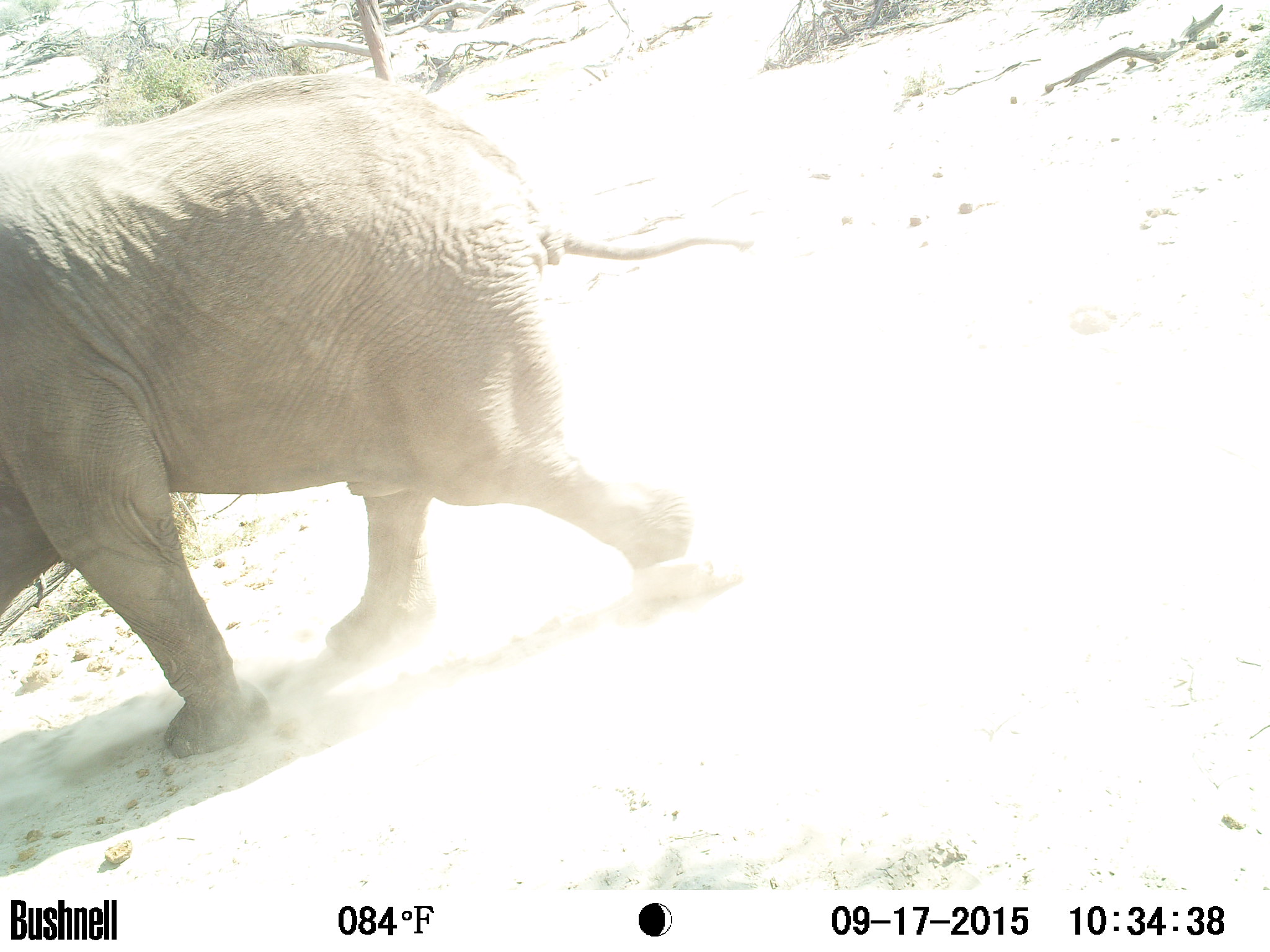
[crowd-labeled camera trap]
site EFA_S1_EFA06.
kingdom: Animalia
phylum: Chordata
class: Mammalia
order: Proboscidea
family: Elephantidae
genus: Loxodonta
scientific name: Loxodonta africana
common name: african bush elephant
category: elephant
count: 1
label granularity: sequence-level